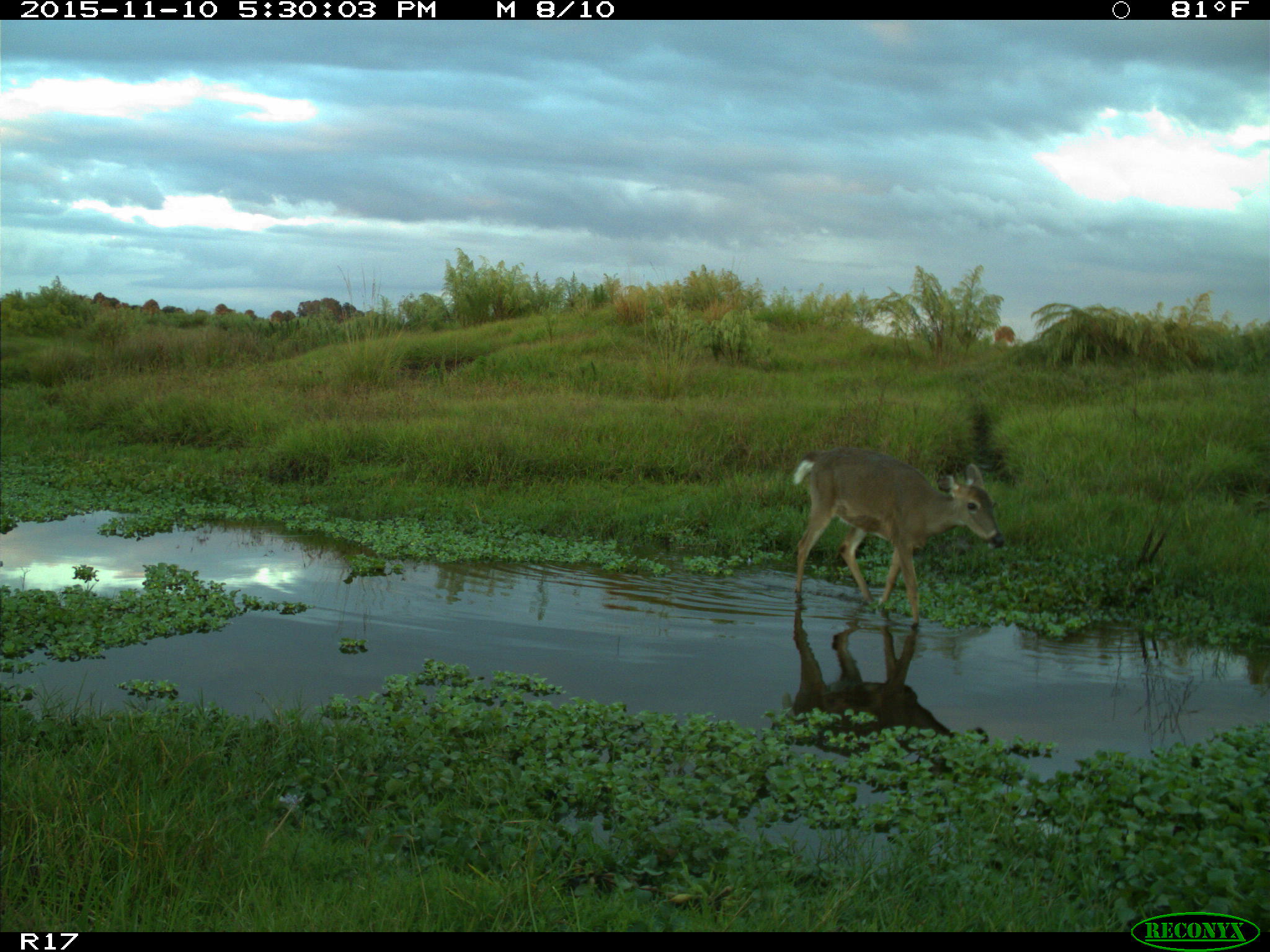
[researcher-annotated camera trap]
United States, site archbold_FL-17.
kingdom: Animalia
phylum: Chordata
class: Mammalia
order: Artiodactyla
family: Cervidae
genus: Odocoileus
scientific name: Odocoileus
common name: deer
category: unidentified deer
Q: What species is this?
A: Unidentified deer (deer) (Odocoileus).